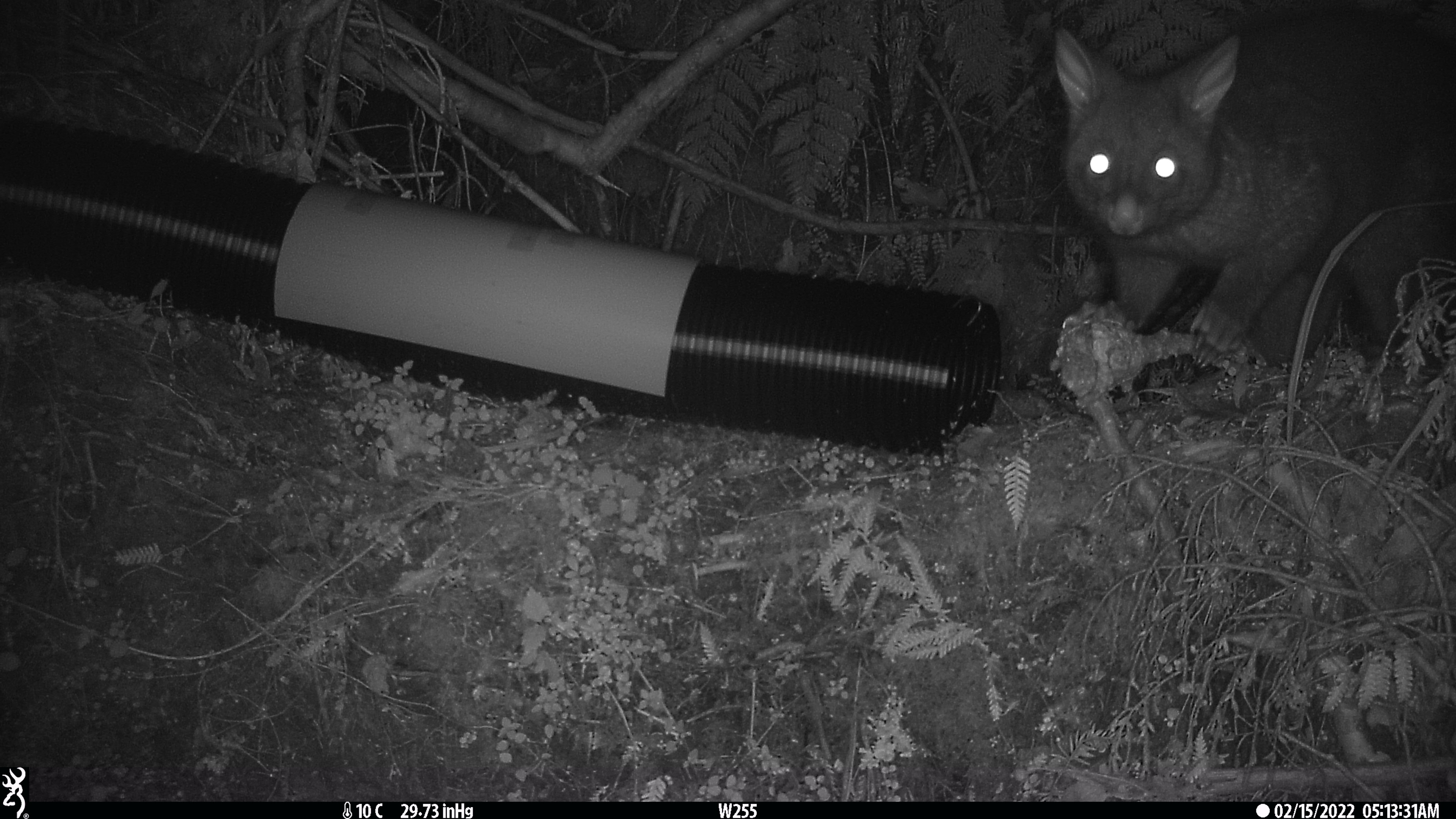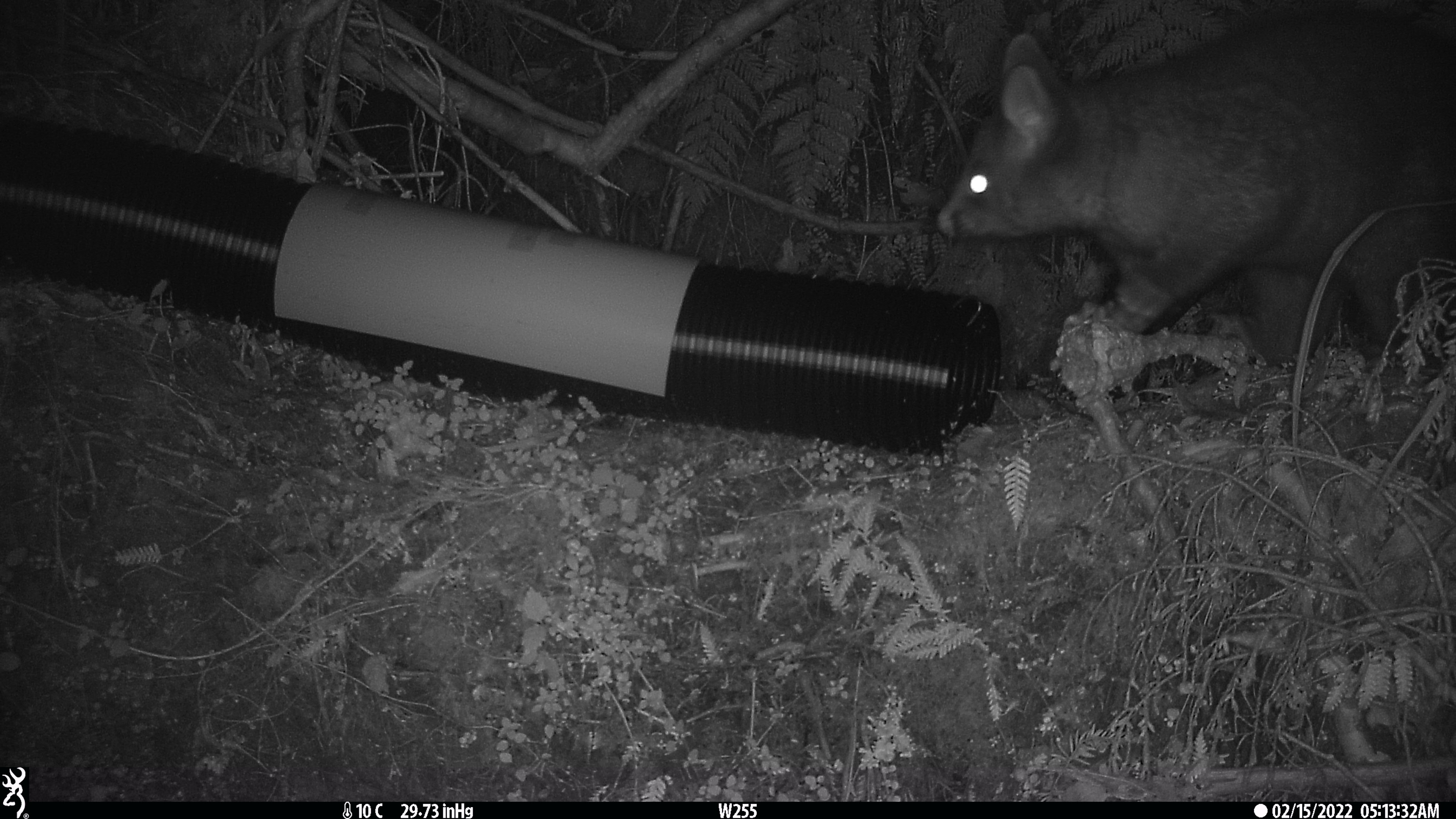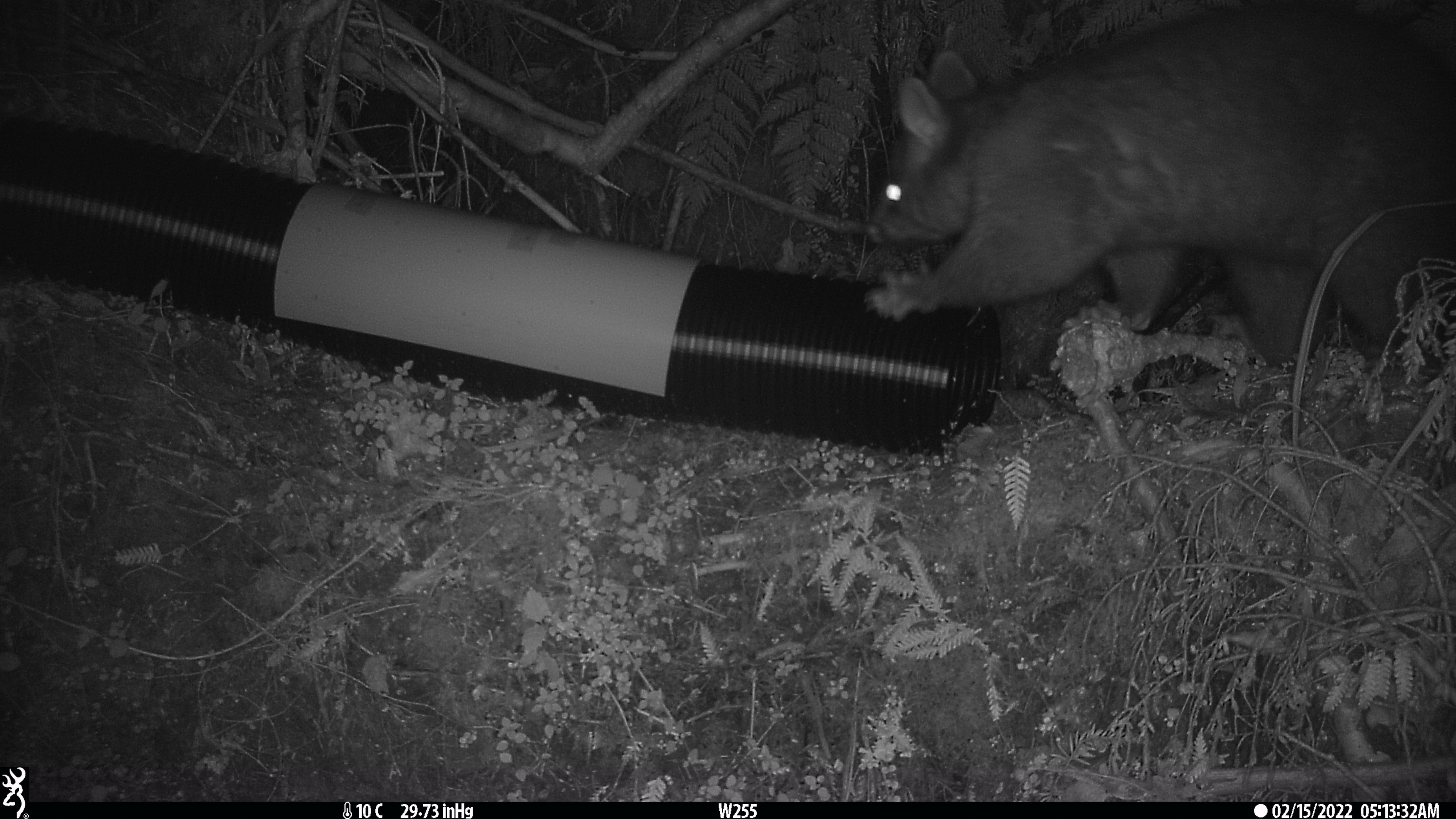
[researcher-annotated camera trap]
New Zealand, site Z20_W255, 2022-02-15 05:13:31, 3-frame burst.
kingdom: Animalia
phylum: Chordata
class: Mammalia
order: Diprotodontia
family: Phalangeridae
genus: Trichosurus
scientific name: Trichosurus vulpecula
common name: common brushtail possum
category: possum